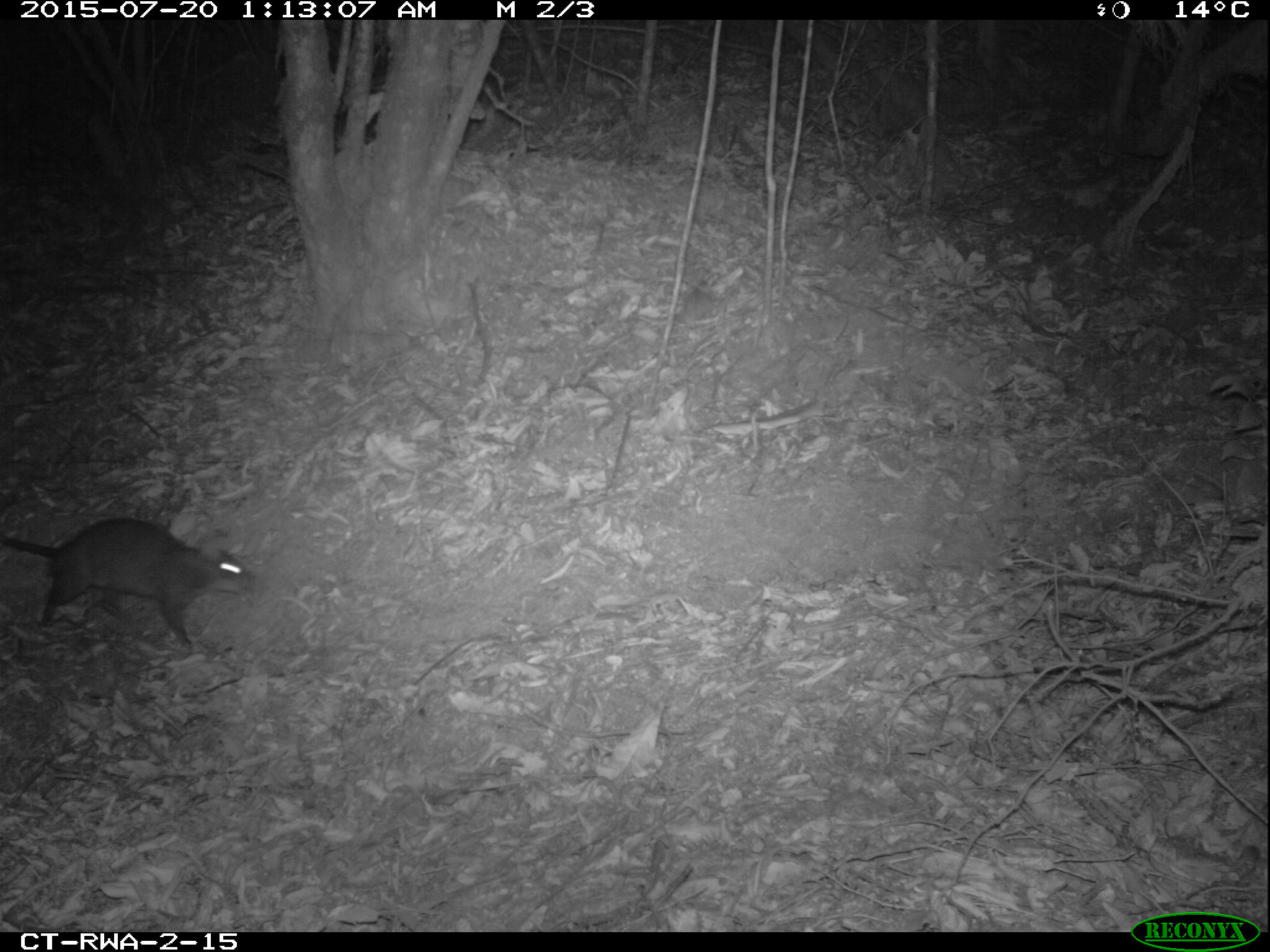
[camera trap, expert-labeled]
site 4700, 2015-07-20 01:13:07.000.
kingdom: Animalia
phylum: Chordata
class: Mammalia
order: Rodentia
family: Nesomyidae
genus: Cricetomys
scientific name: Cricetomys gambianus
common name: african giant pouched rat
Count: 1.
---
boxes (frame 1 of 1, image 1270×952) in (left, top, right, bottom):
cricetomys gambianus: (0, 517, 248, 648)